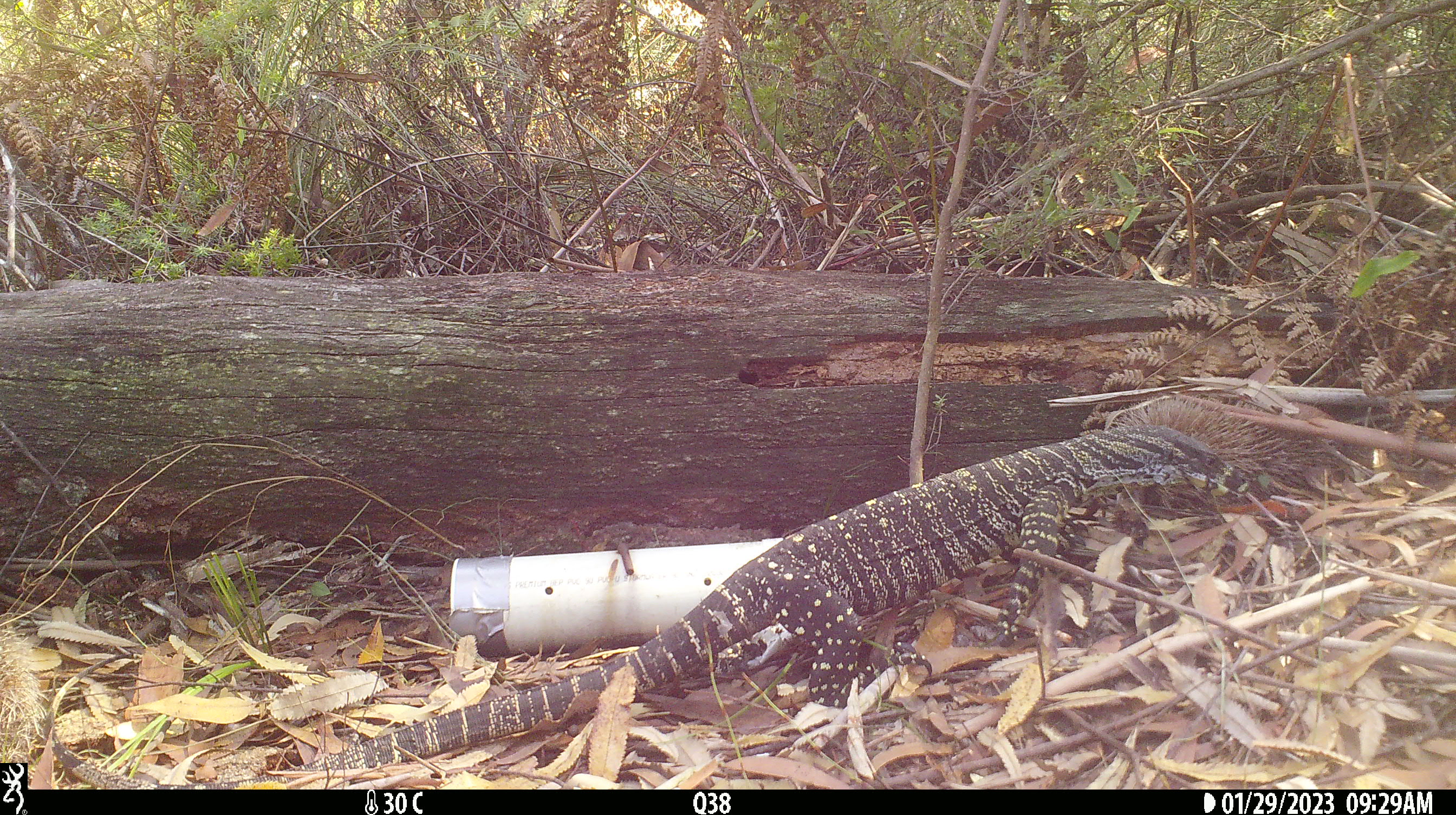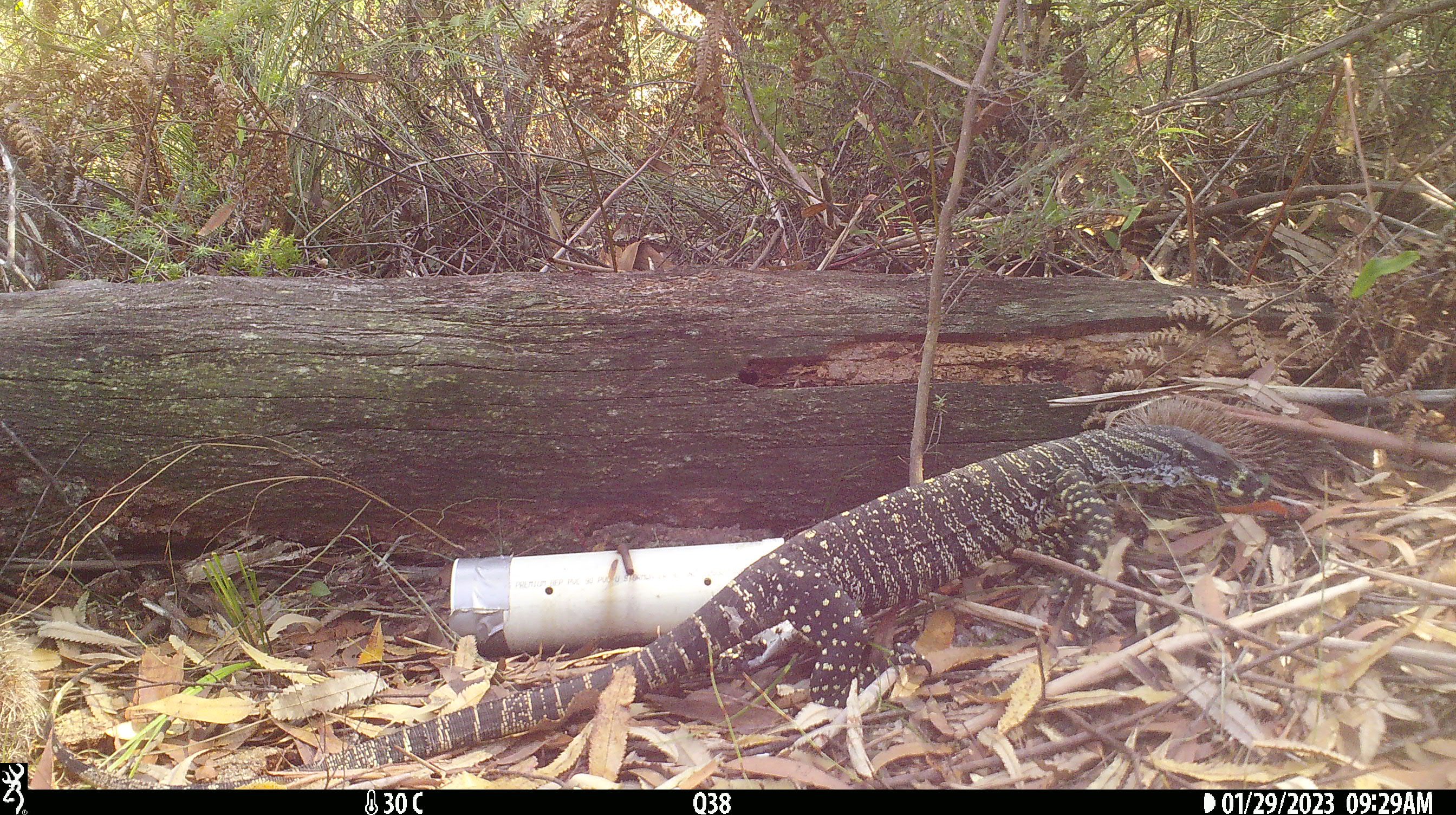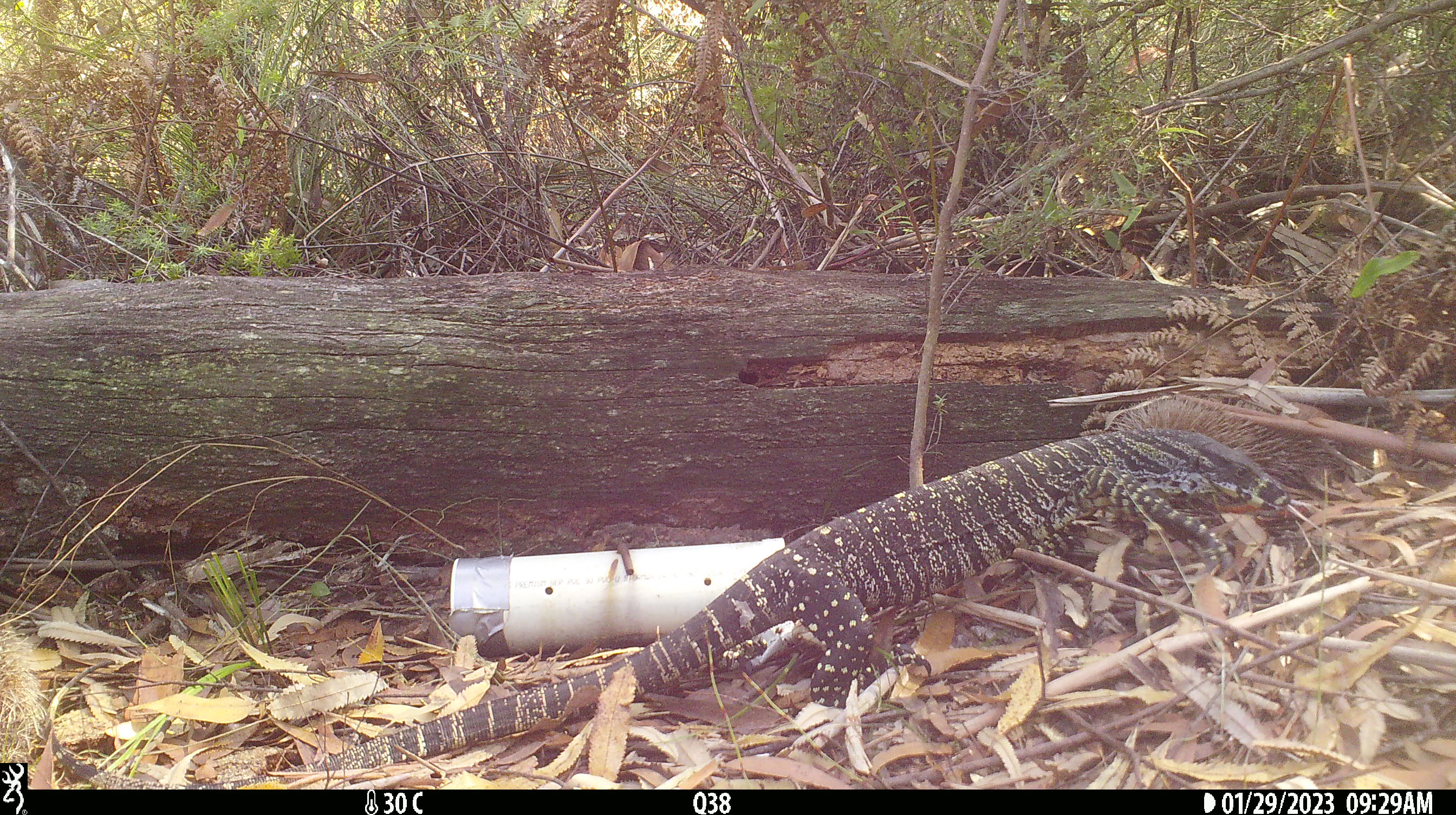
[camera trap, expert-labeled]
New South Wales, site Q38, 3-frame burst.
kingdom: Animalia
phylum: Chordata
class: Reptilia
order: Squamata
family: Varanidae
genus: Varanus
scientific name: Varanus varius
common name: lace monitor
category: goanna